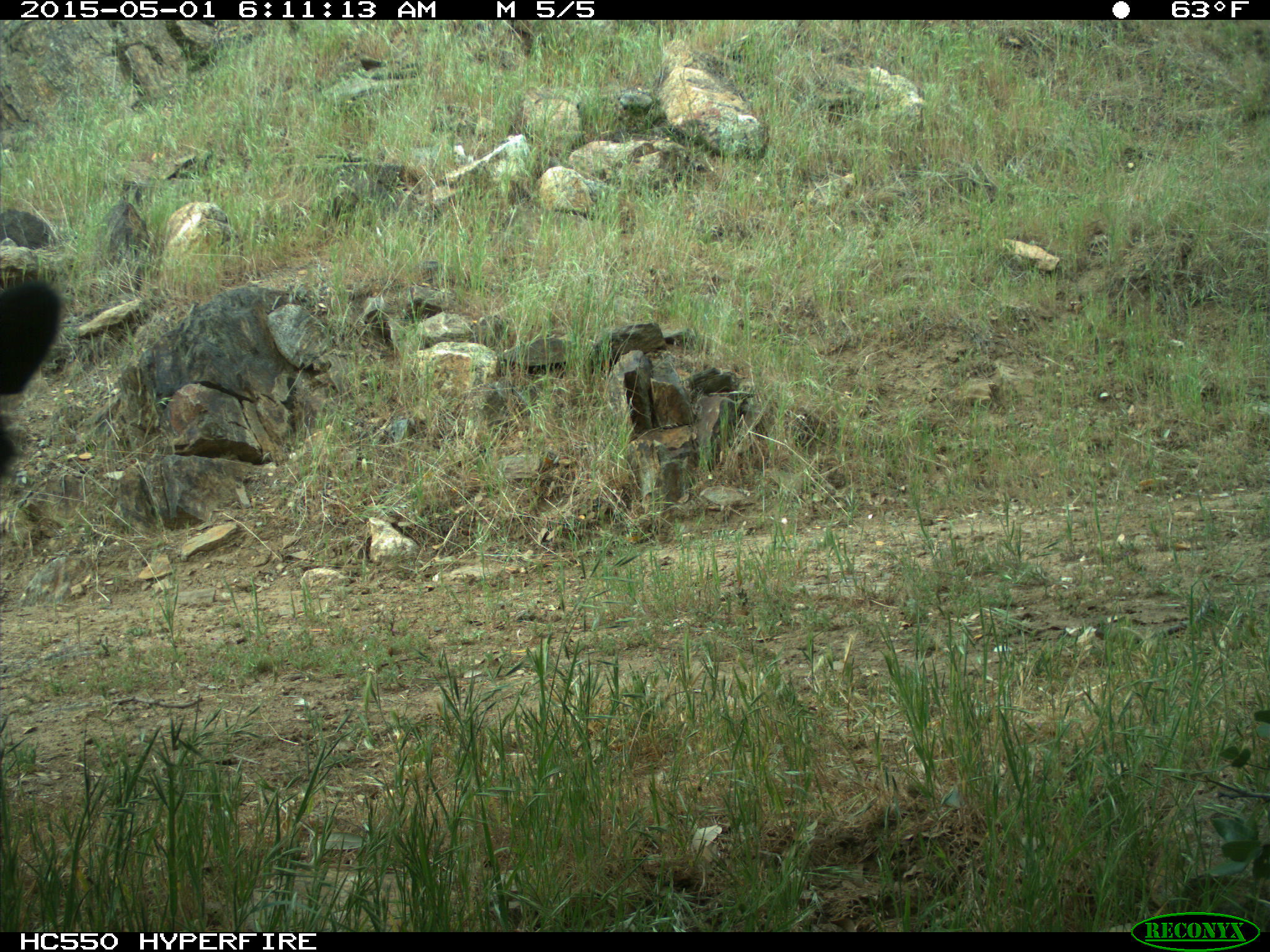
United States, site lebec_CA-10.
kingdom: Animalia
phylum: Chordata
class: Mammalia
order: Artiodactyla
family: Bovidae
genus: Bos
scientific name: Bos taurus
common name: domestic cow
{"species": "Bos taurus (domestic cow)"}